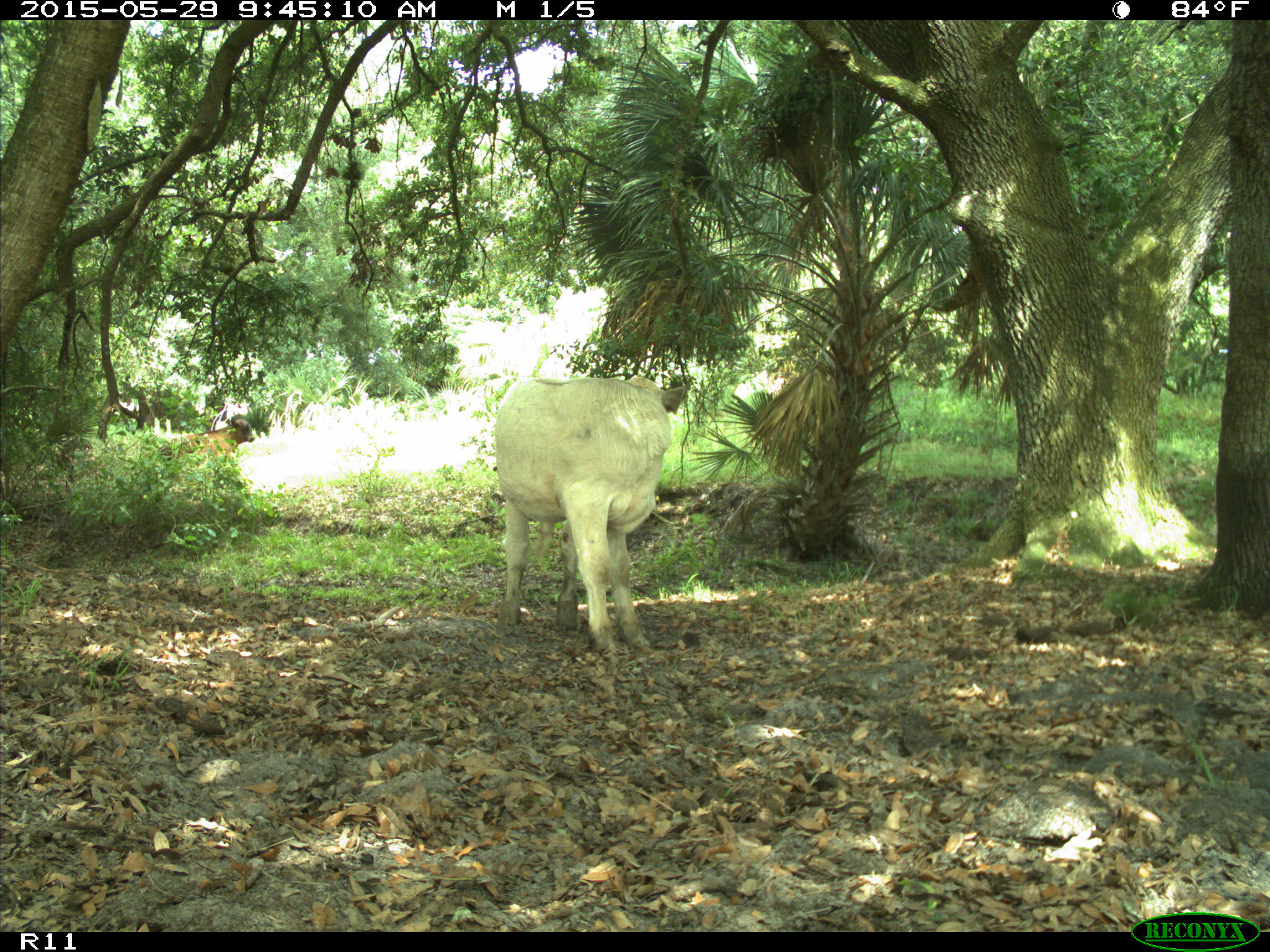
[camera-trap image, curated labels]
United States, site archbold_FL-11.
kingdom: Animalia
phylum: Chordata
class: Mammalia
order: Artiodactyla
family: Bovidae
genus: Bos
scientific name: Bos taurus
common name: domestic cow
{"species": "Bos taurus (domestic cow)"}